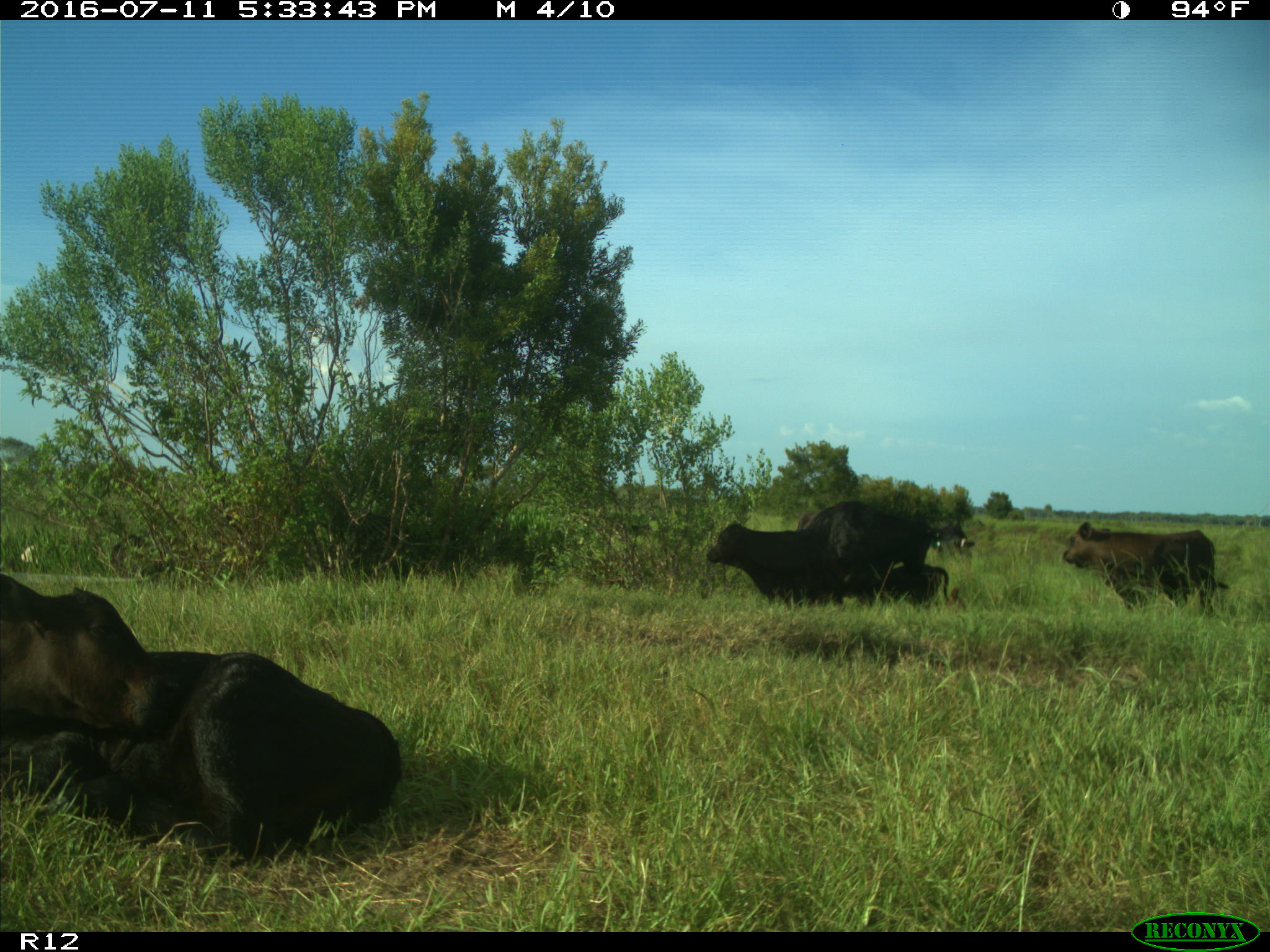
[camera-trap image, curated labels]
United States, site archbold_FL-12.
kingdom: Animalia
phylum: Chordata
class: Mammalia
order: Artiodactyla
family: Bovidae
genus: Bos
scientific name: Bos taurus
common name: domestic cow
Bos taurus (domestic cow).